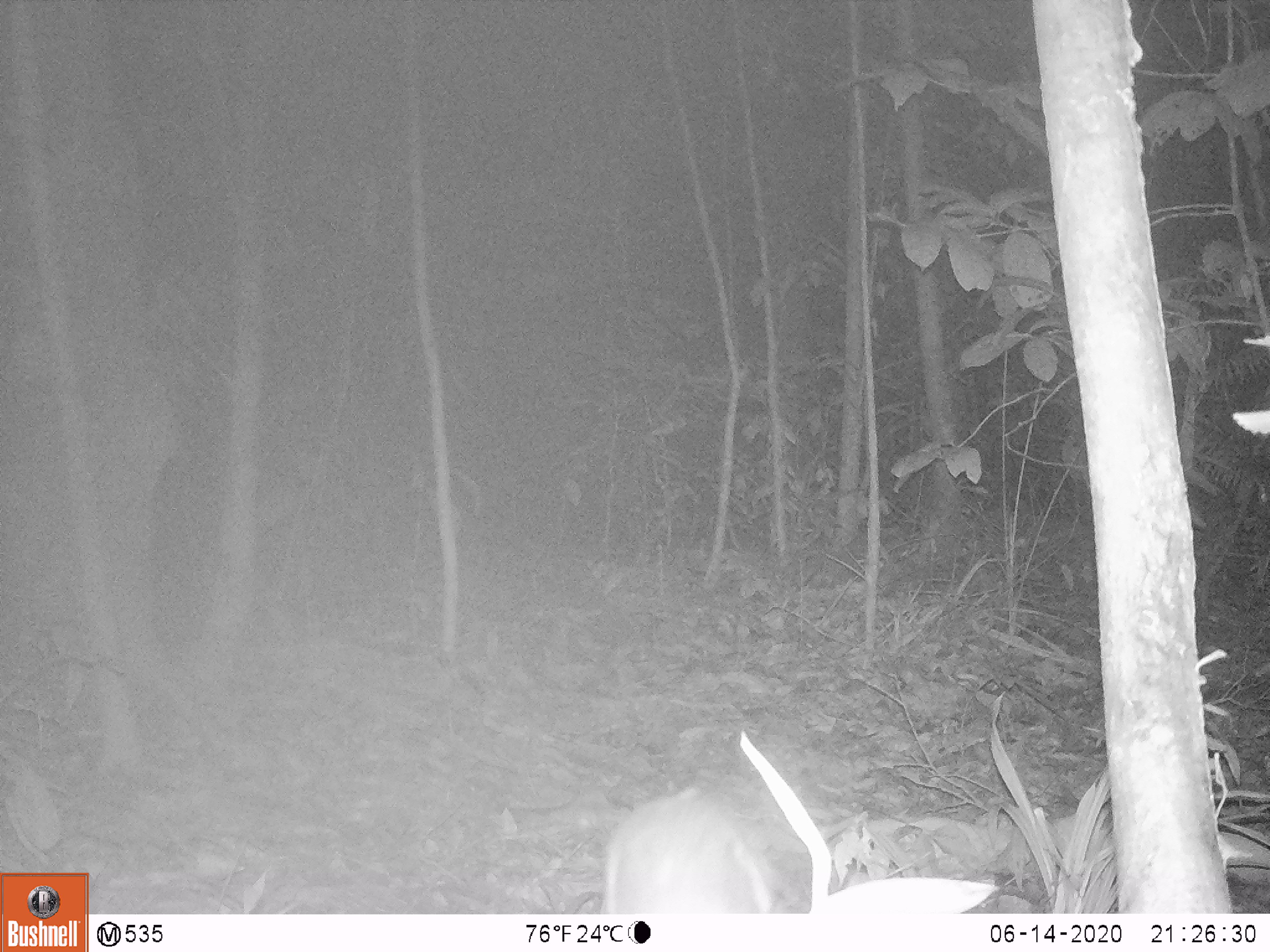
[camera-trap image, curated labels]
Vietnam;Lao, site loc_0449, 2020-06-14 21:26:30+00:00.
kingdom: Animalia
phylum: Chordata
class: Aves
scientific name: Aves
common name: bird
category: unidentified bird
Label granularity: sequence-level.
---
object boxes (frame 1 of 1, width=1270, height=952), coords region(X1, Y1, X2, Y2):
unidentified bird: region(600, 783, 770, 911)